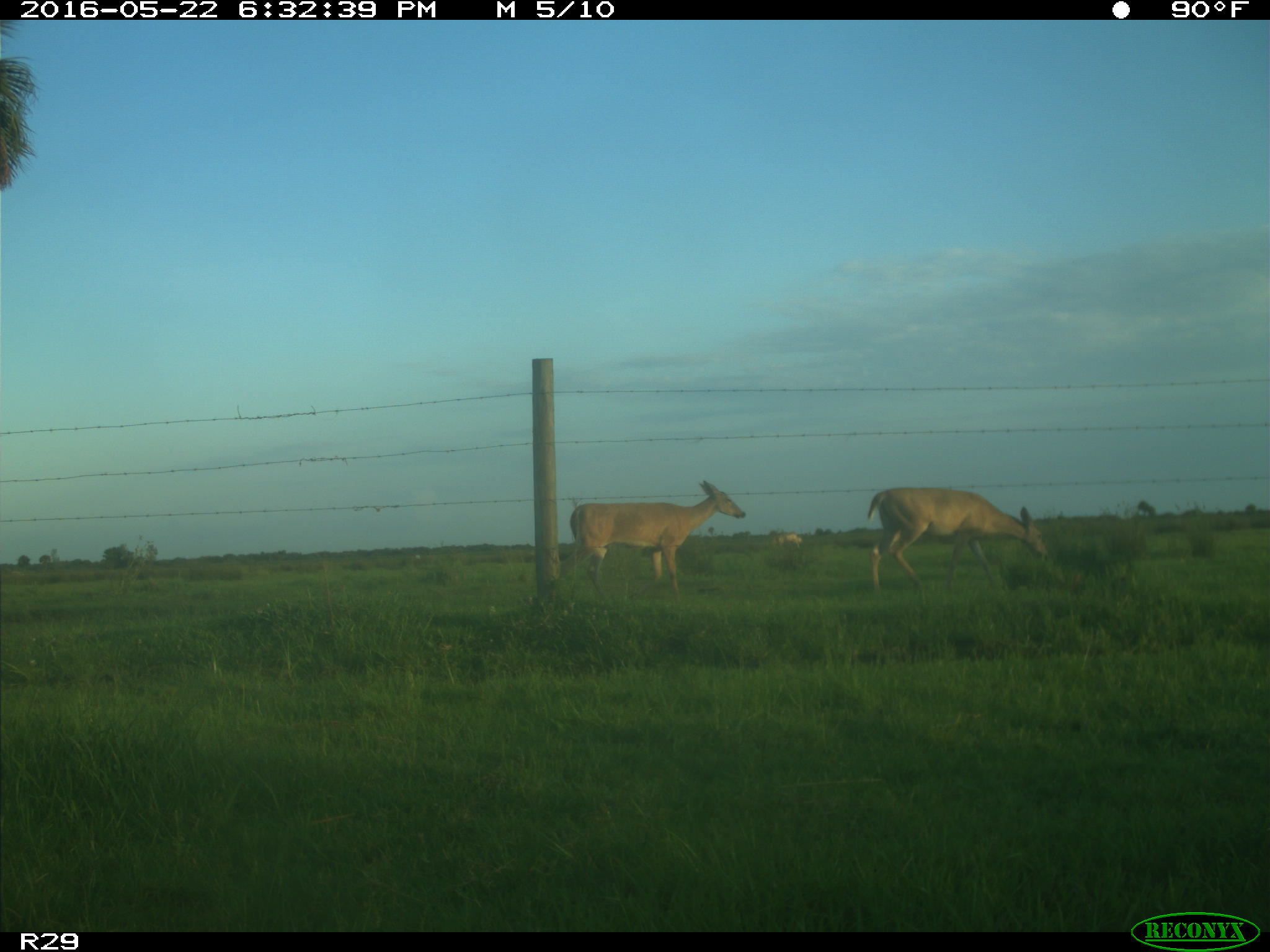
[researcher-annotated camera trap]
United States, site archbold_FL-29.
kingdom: Animalia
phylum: Chordata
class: Mammalia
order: Artiodactyla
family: Cervidae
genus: Odocoileus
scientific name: Odocoileus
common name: deer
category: unidentified deer